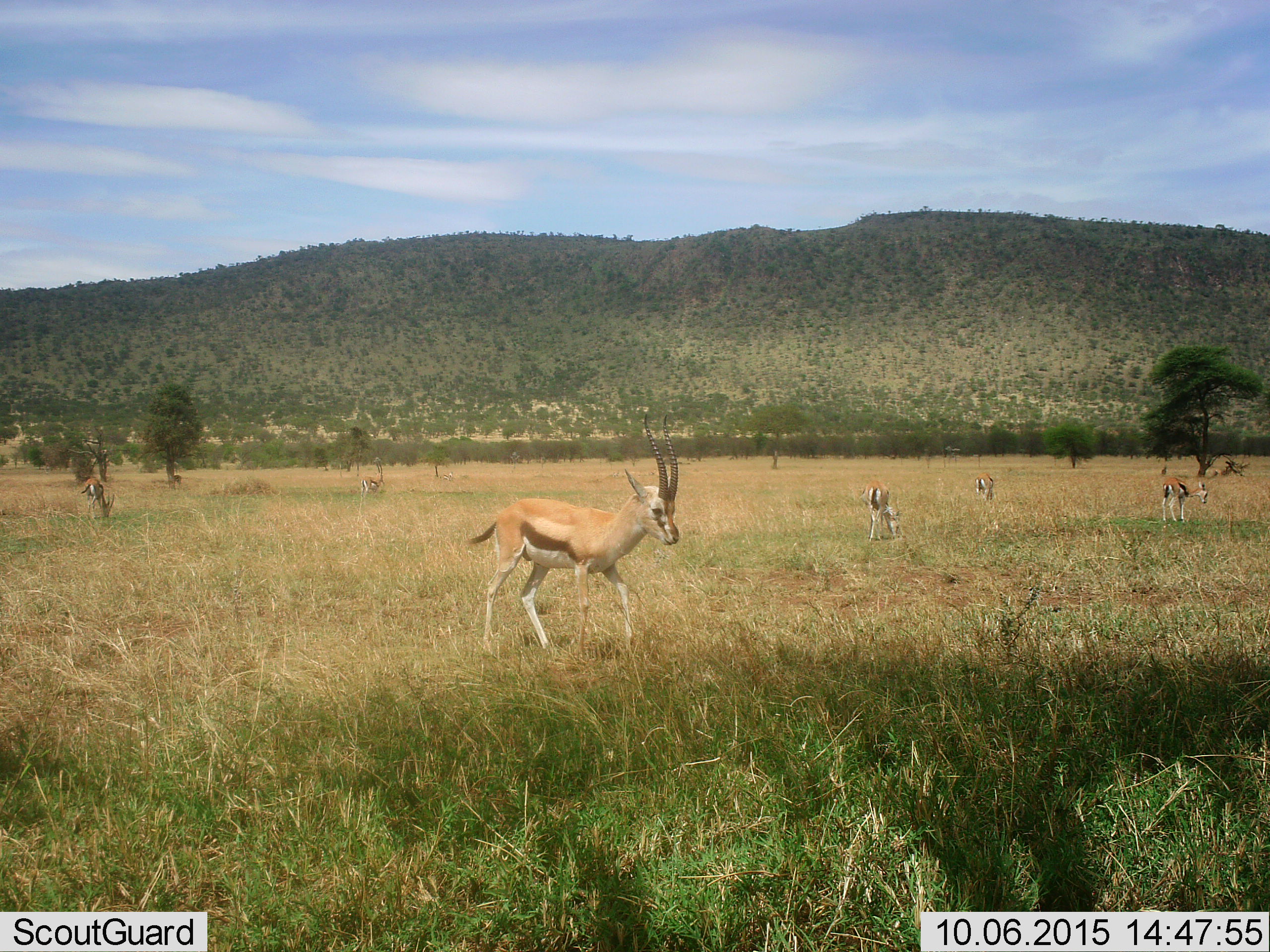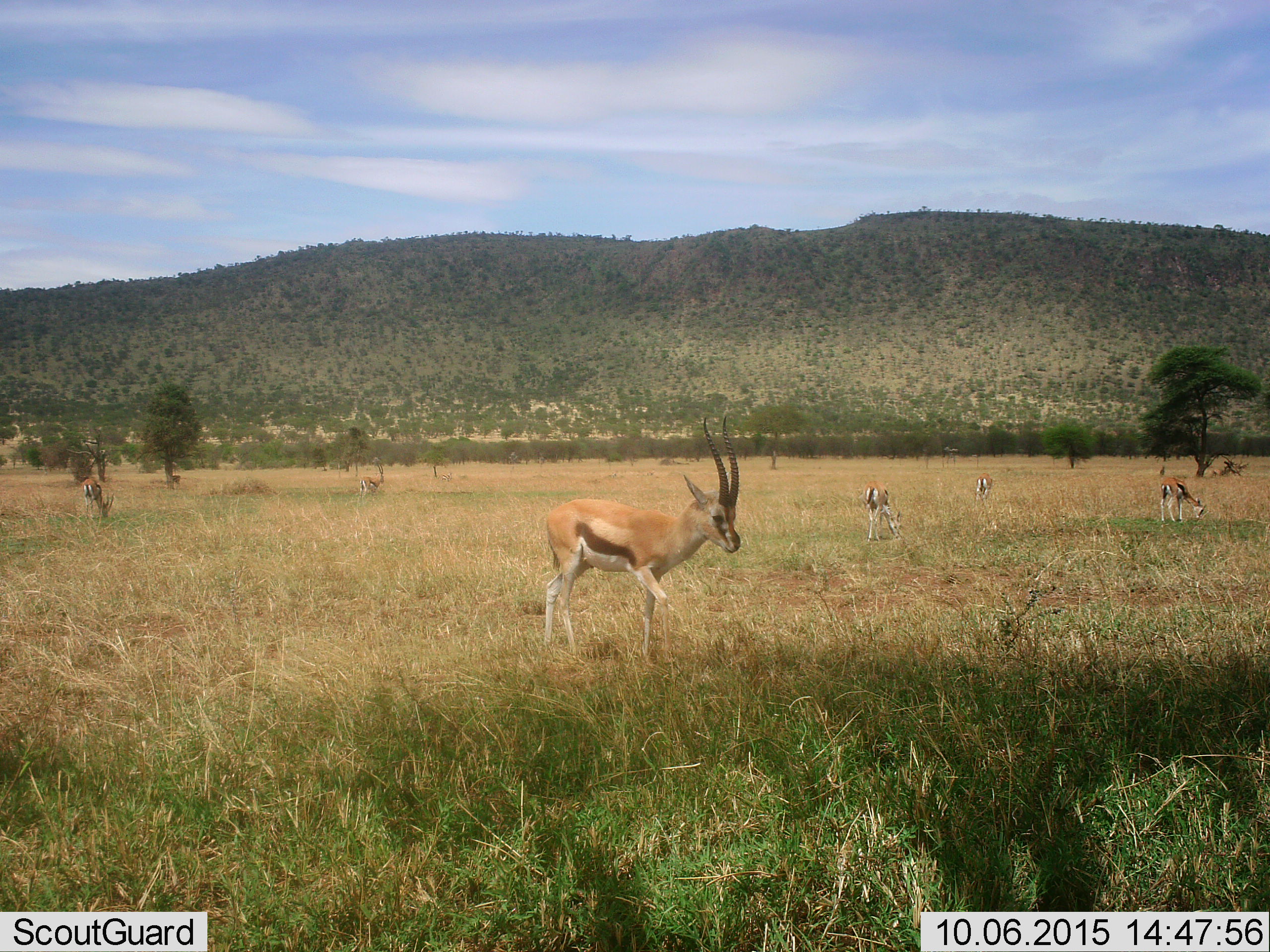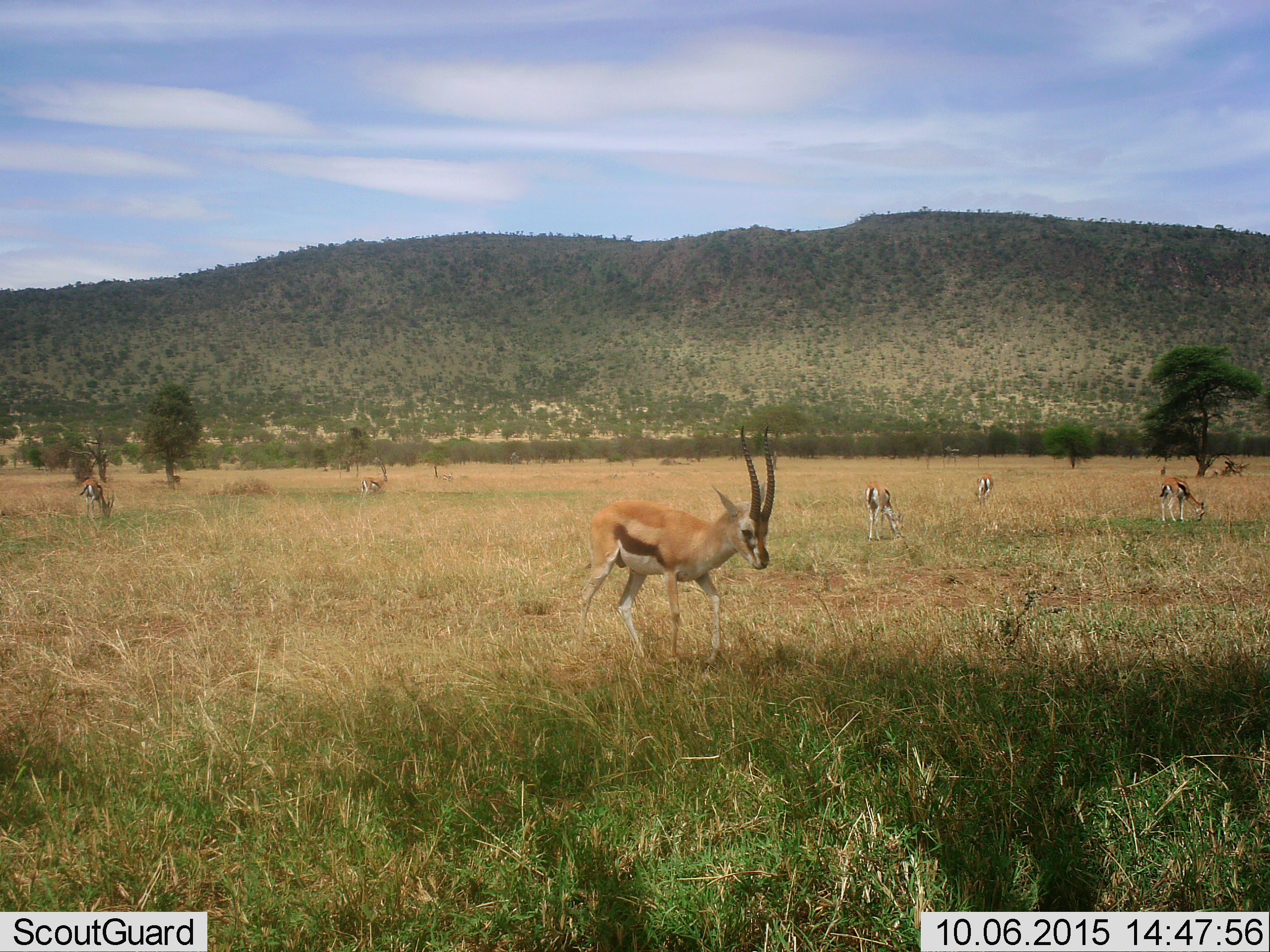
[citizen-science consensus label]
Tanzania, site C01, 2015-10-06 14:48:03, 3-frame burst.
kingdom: Animalia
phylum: Chordata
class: Mammalia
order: Artiodactyla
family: Bovidae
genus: Eudorcas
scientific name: Eudorcas thomsonii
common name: thomson's gazelle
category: gazellethomsons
Gazellethomsons (thomson's gazelle) (Eudorcas thomsonii), count 6. Behavior (volunteer vote fractions): standing 60%, resting 7%, moving 87%, interacting 0%. Young present (vote fraction): 20%. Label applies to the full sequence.